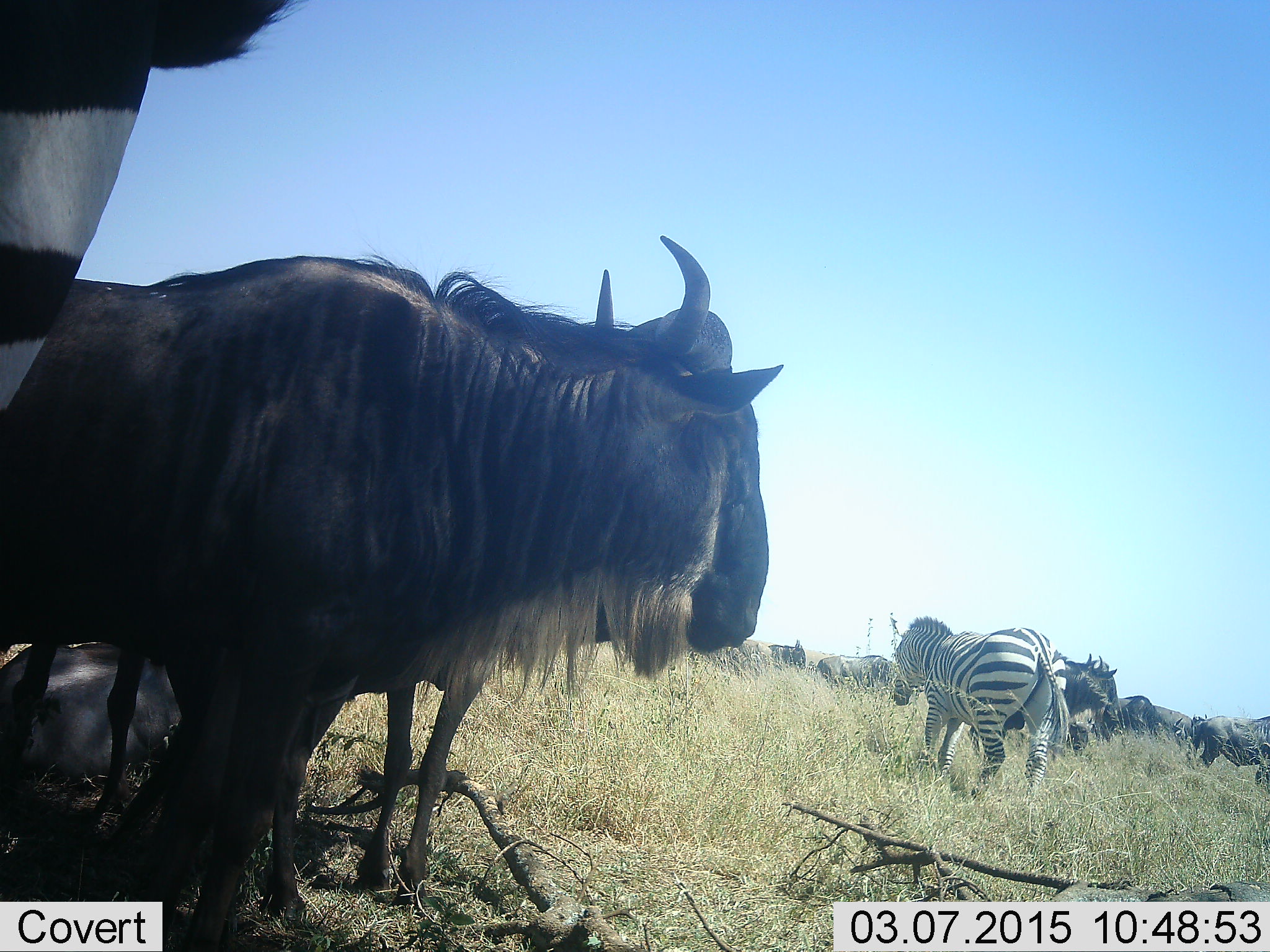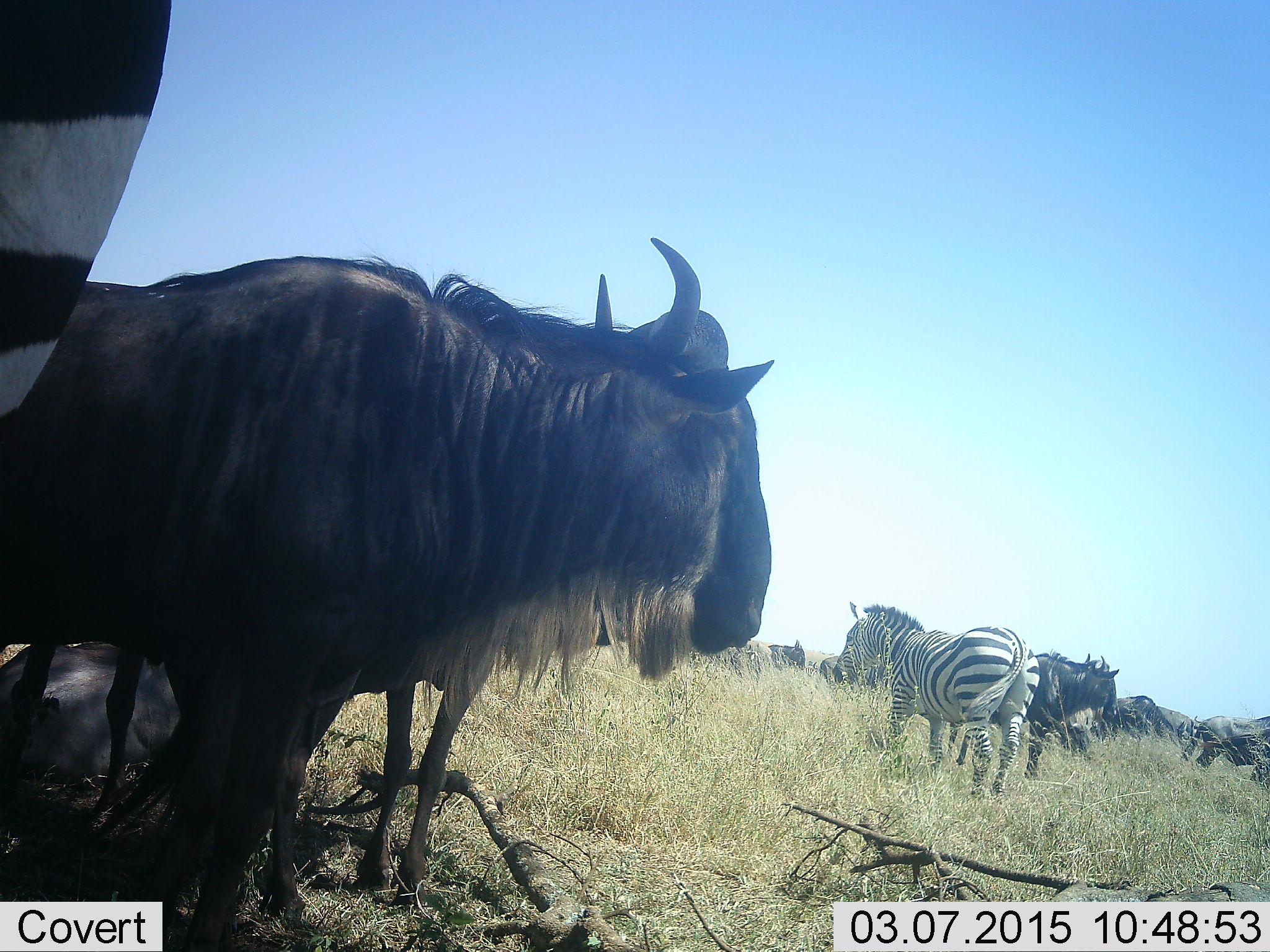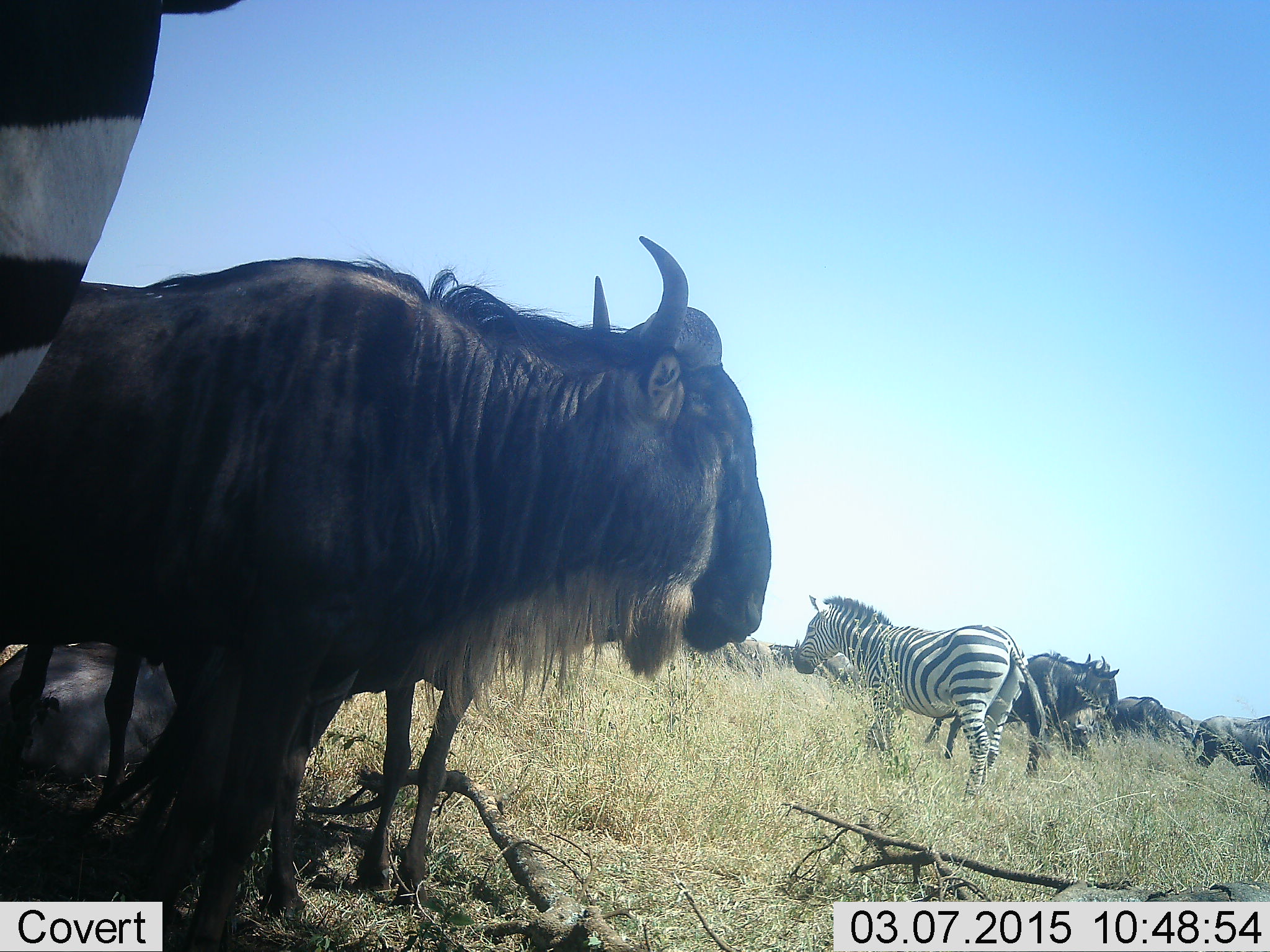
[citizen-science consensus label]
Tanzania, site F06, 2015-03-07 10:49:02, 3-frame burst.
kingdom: Animalia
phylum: Chordata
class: Mammalia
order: Artiodactyla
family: Bovidae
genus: Connochaetes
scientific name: Connochaetes taurinus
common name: blue wildebeest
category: wildebeest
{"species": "wildebeest (blue wildebeest) (Connochaetes taurinus)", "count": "6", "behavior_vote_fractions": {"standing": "80%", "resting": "30%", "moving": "20%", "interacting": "10%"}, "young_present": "0%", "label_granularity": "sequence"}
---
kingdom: Animalia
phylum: Chordata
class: Mammalia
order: Perissodactyla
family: Equidae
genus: Equus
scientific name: Equus quagga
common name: plains zebra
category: zebra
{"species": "zebra (plains zebra) (Equus quagga)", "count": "2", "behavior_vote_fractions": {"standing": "90%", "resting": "0%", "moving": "40%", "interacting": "0%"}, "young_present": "0%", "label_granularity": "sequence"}